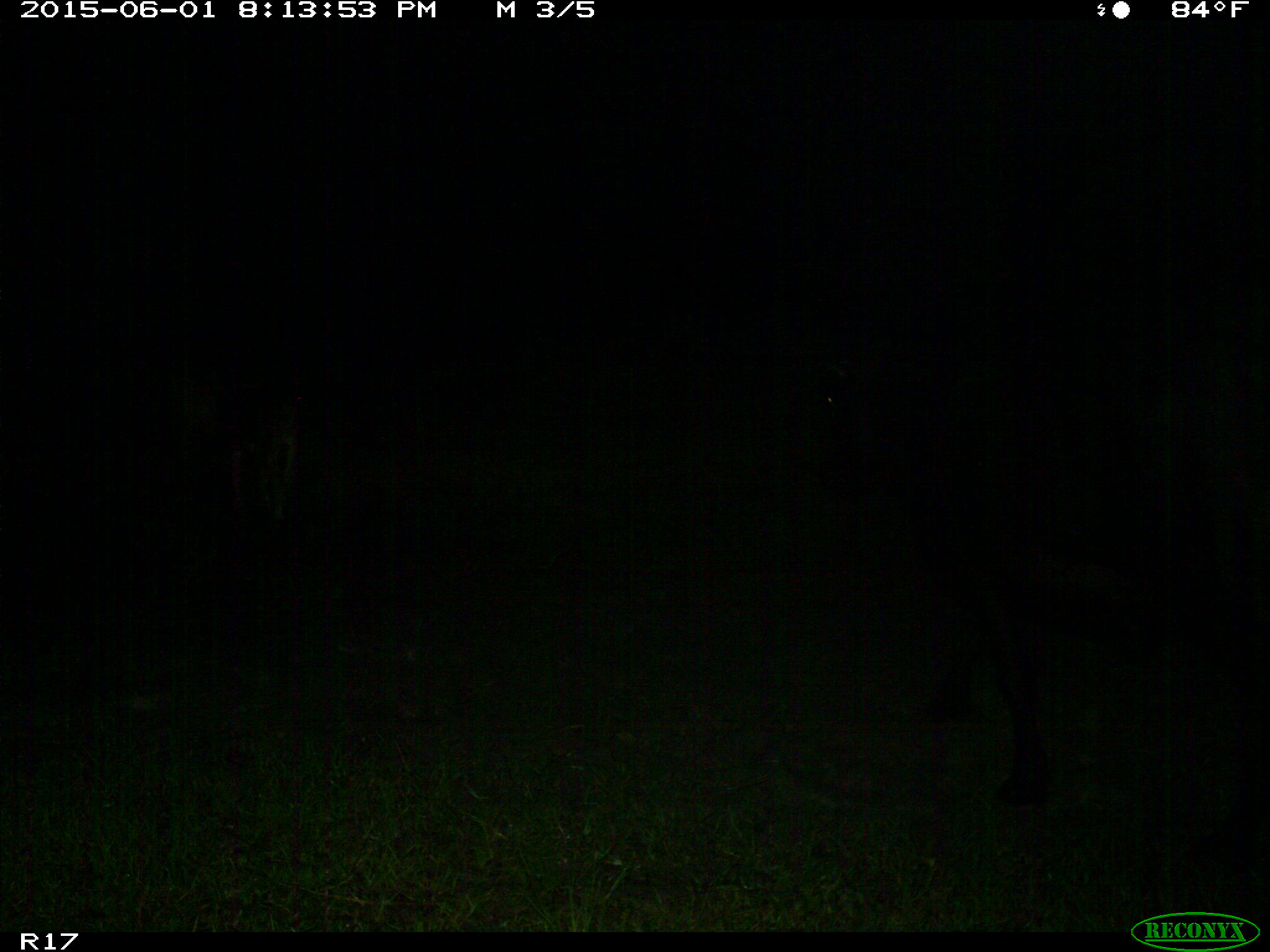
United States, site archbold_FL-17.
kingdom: Animalia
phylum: Chordata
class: Mammalia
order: Artiodactyla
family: Bovidae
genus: Bos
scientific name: Bos taurus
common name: domestic cow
Bos taurus (domestic cow).